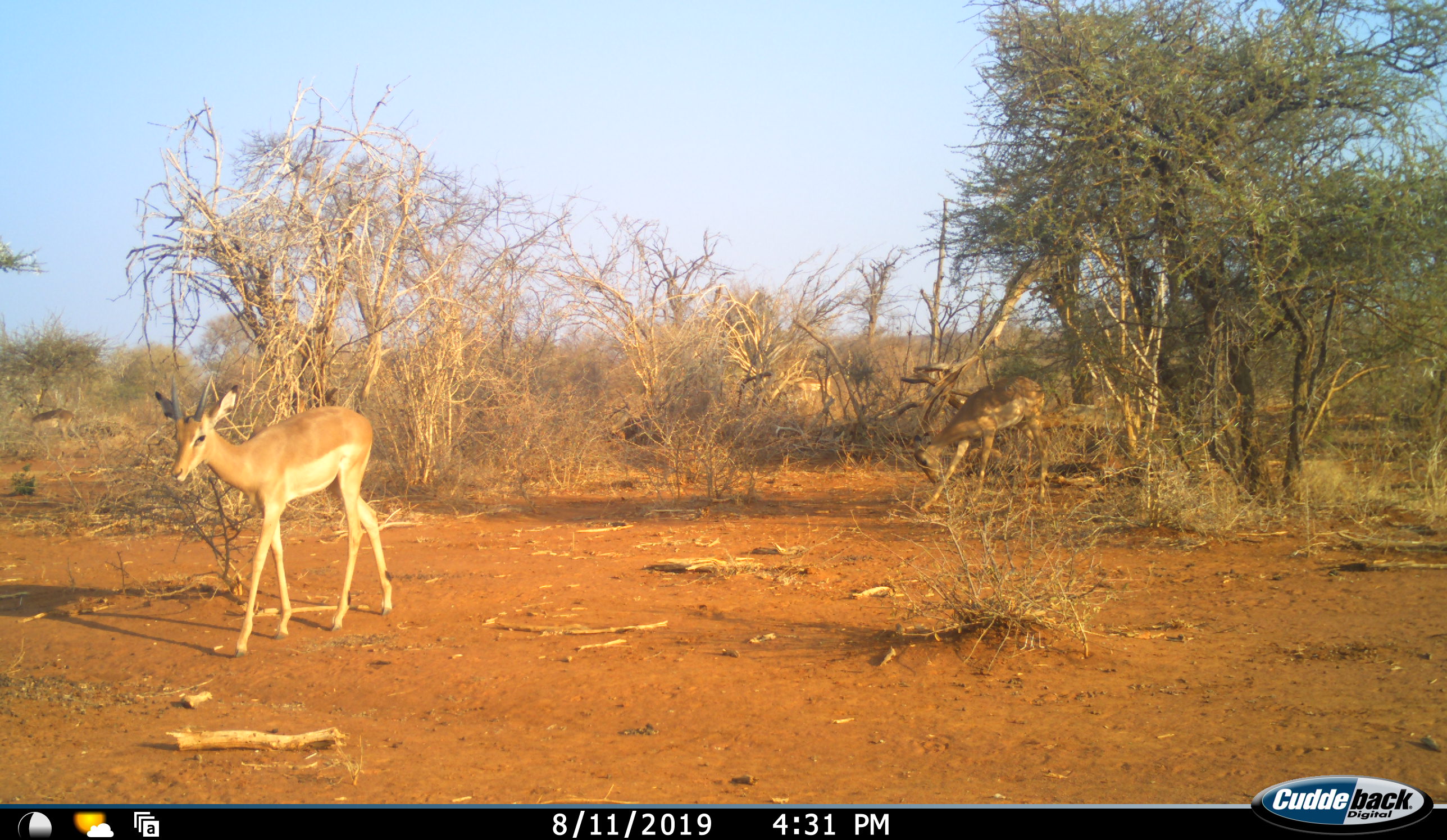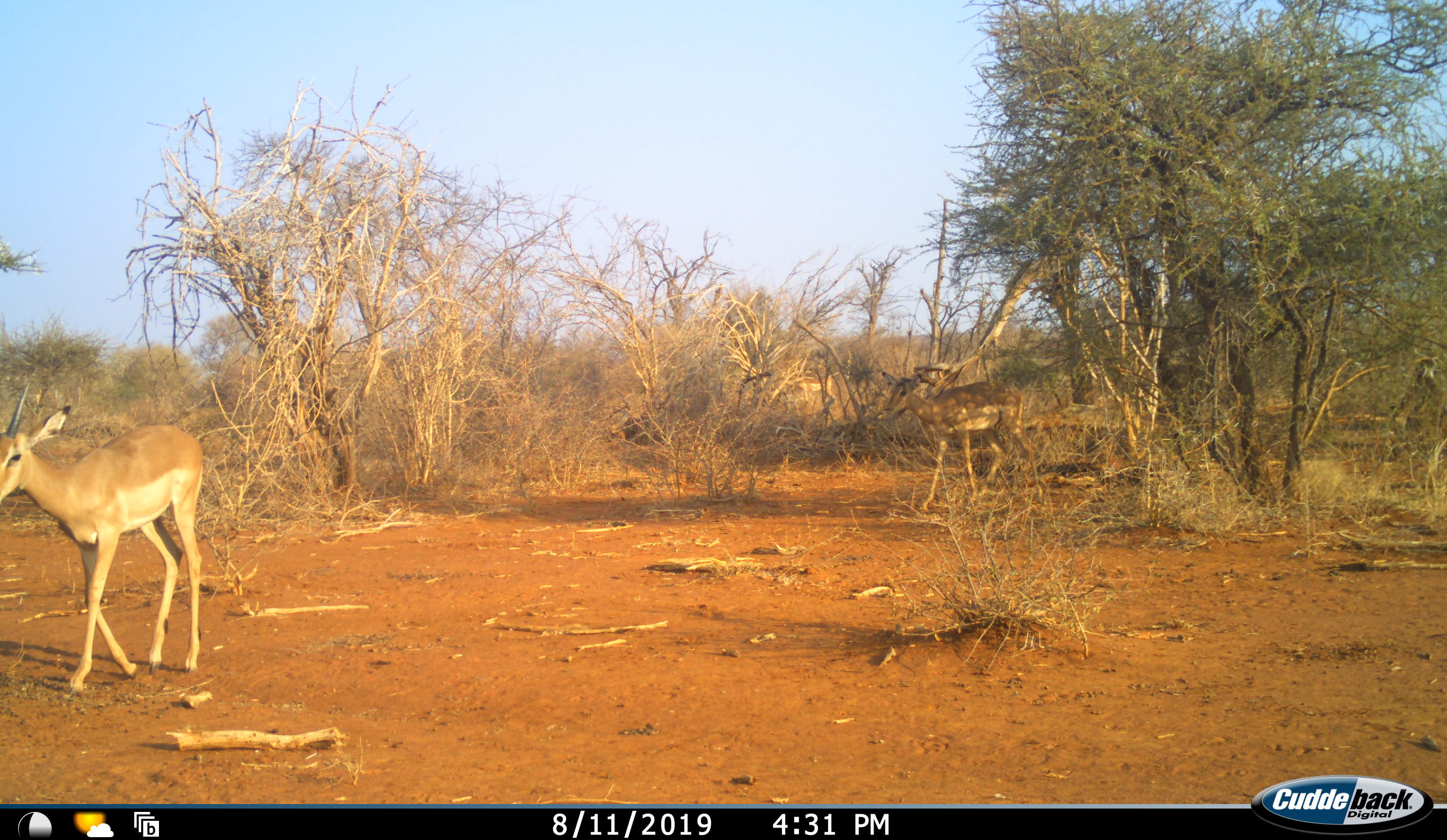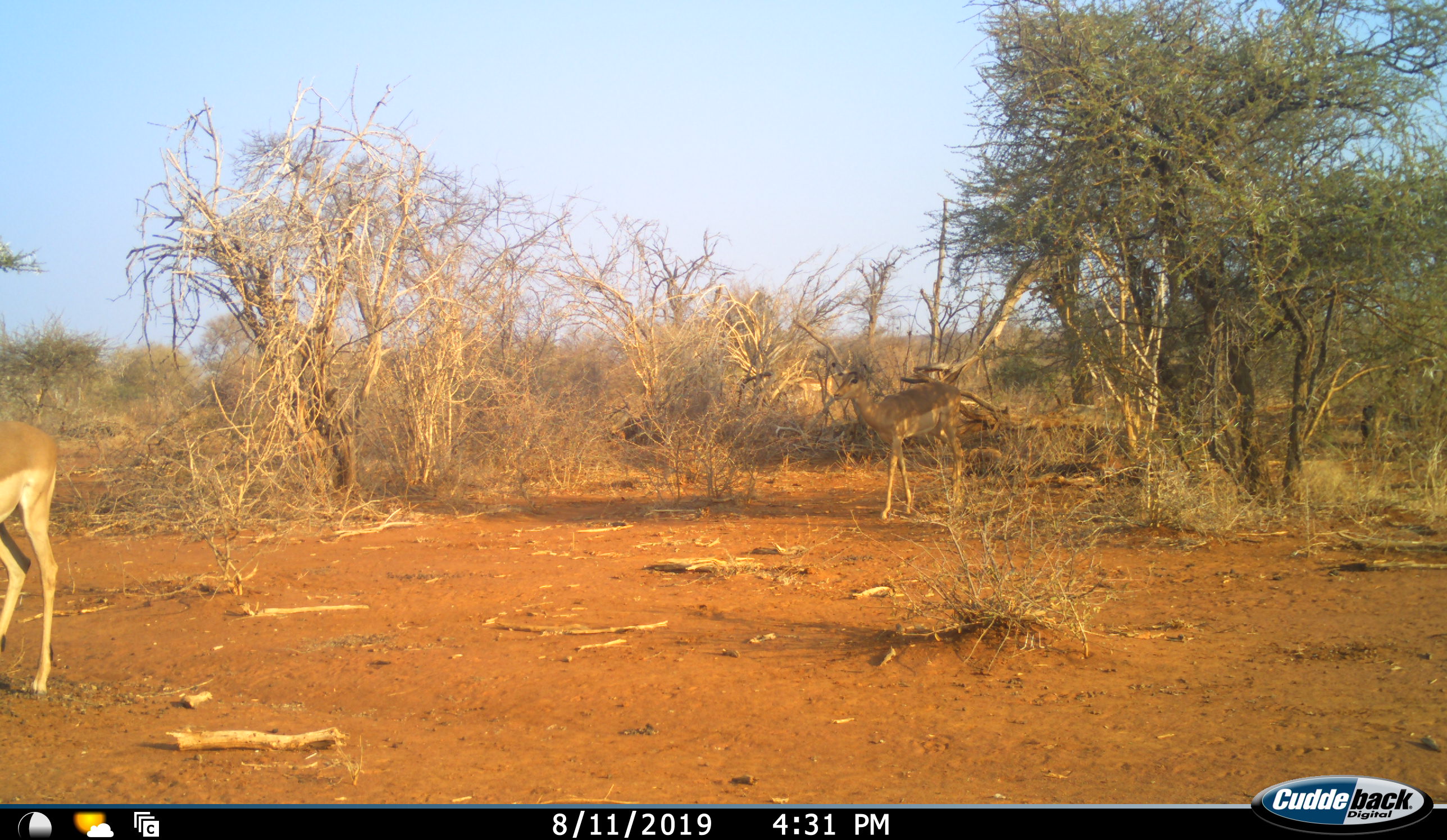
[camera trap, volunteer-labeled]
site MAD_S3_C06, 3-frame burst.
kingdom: Animalia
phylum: Chordata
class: Mammalia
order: Artiodactyla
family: Bovidae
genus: Aepyceros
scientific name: Aepyceros melampus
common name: impala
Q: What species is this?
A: Impala (Aepyceros melampus).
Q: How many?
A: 3.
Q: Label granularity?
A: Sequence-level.